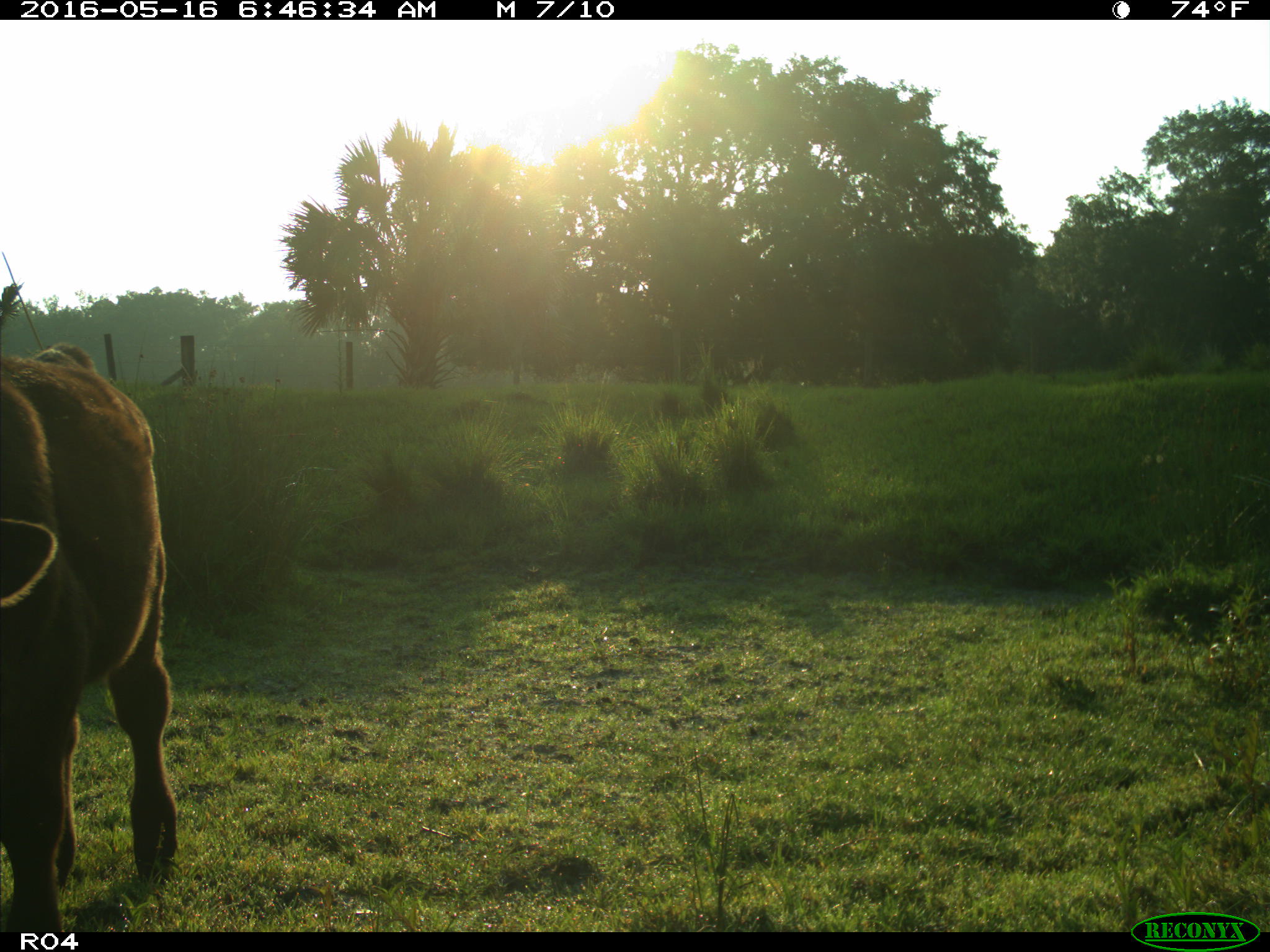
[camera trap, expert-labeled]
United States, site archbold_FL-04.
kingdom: Animalia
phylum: Chordata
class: Mammalia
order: Artiodactyla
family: Bovidae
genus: Bos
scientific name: Bos taurus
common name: domestic cow